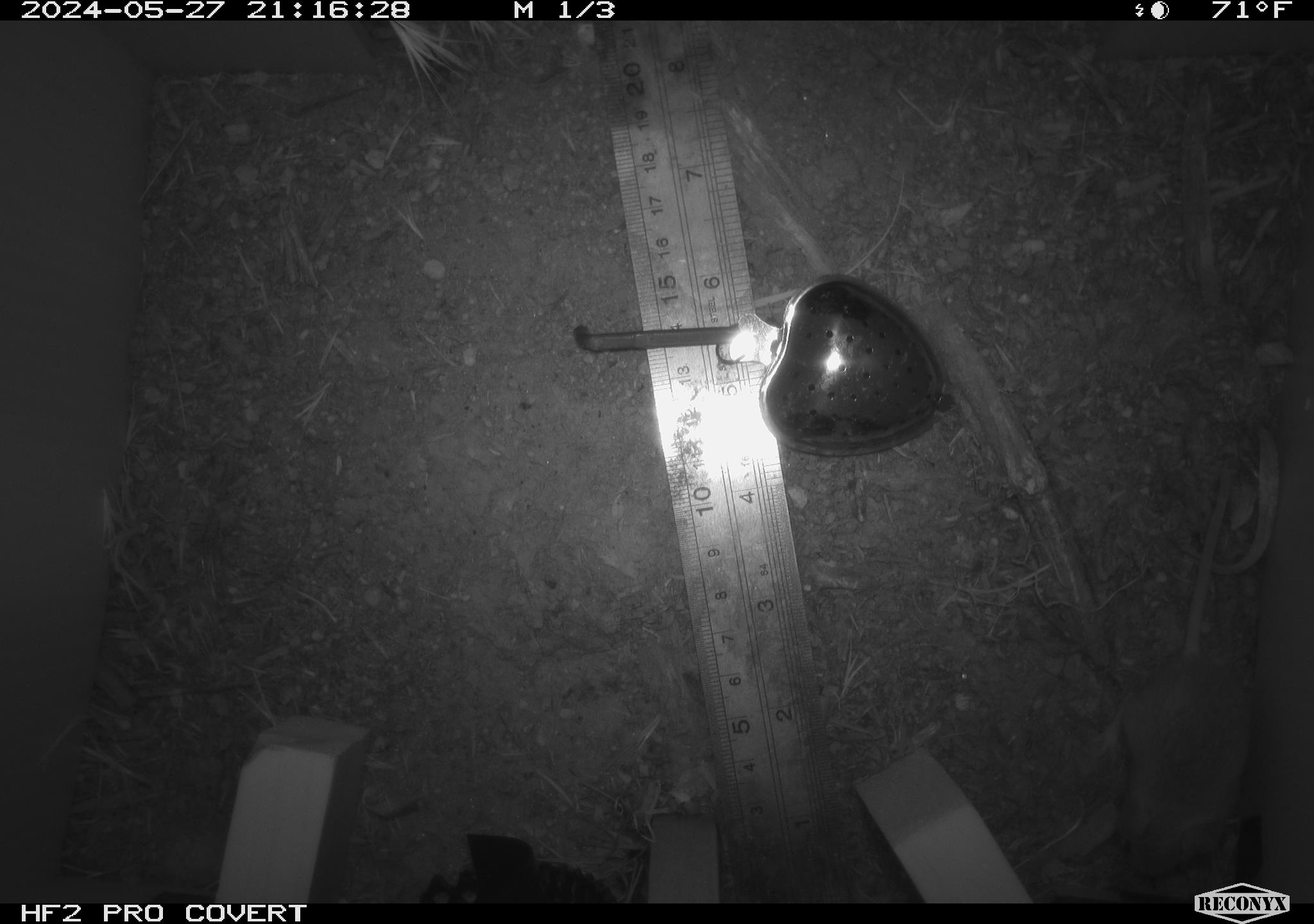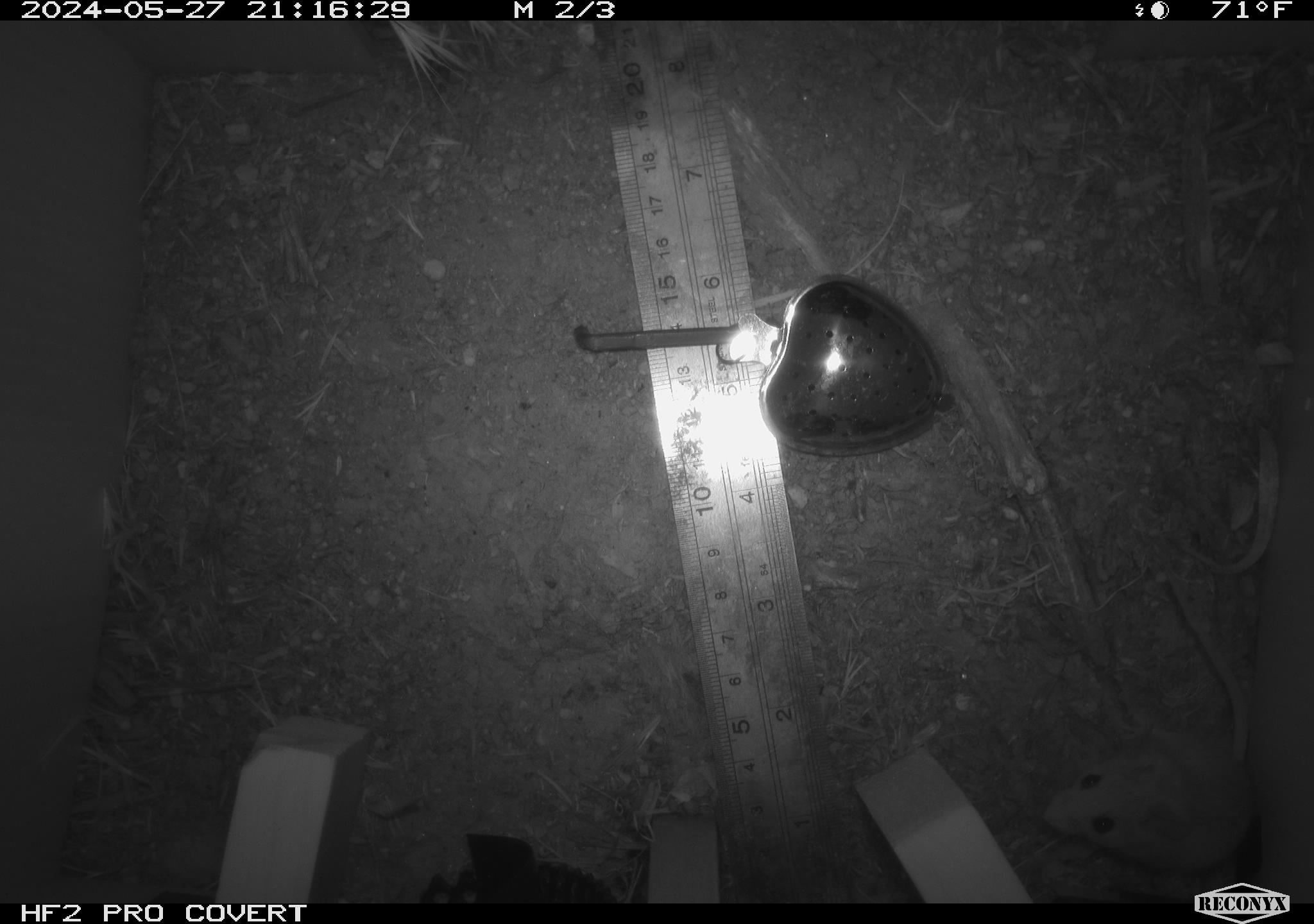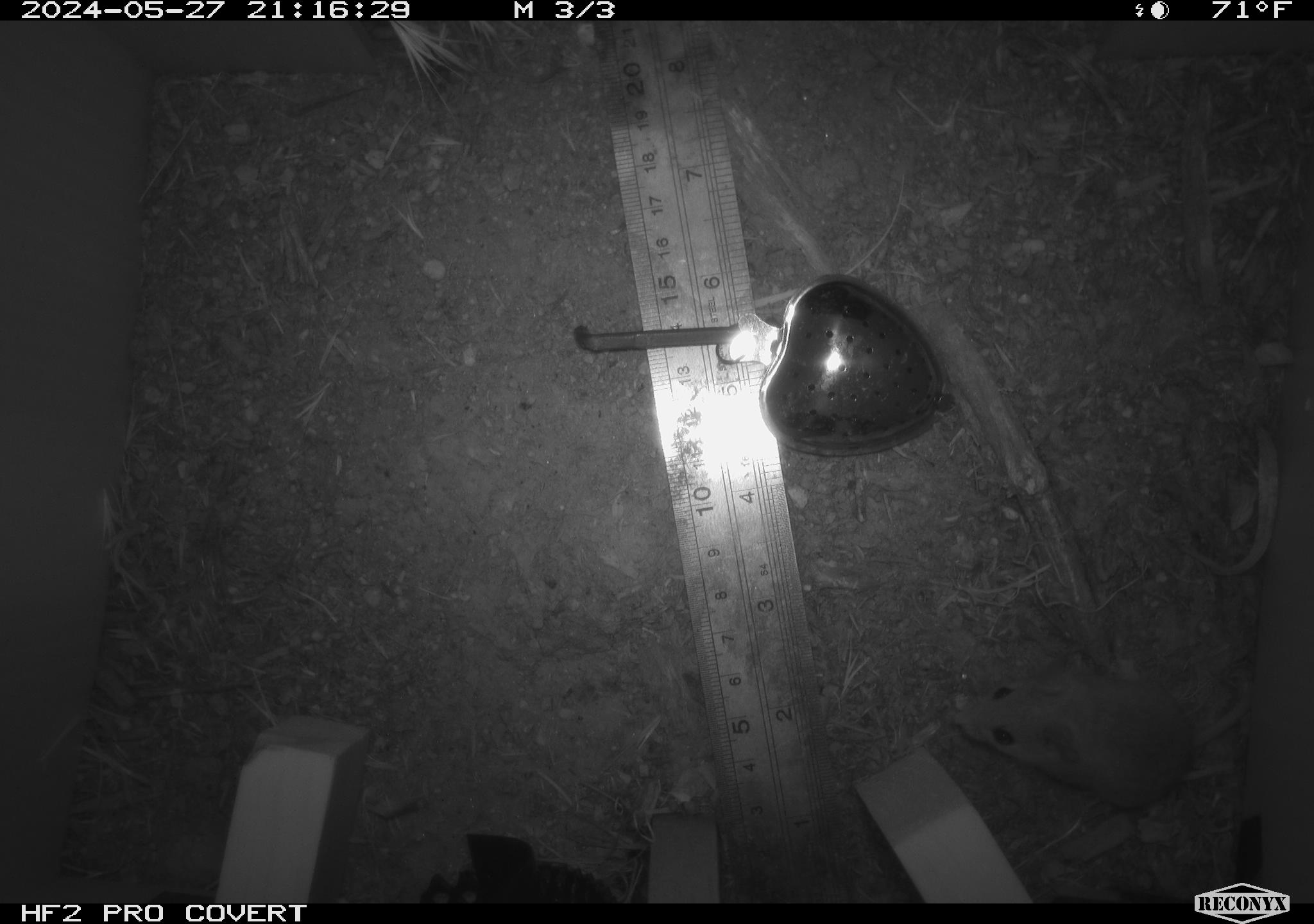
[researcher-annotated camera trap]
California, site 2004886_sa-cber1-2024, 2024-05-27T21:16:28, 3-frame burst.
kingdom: Animalia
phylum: Chordata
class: Mammalia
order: Rodentia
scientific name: Rodentia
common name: mouse species